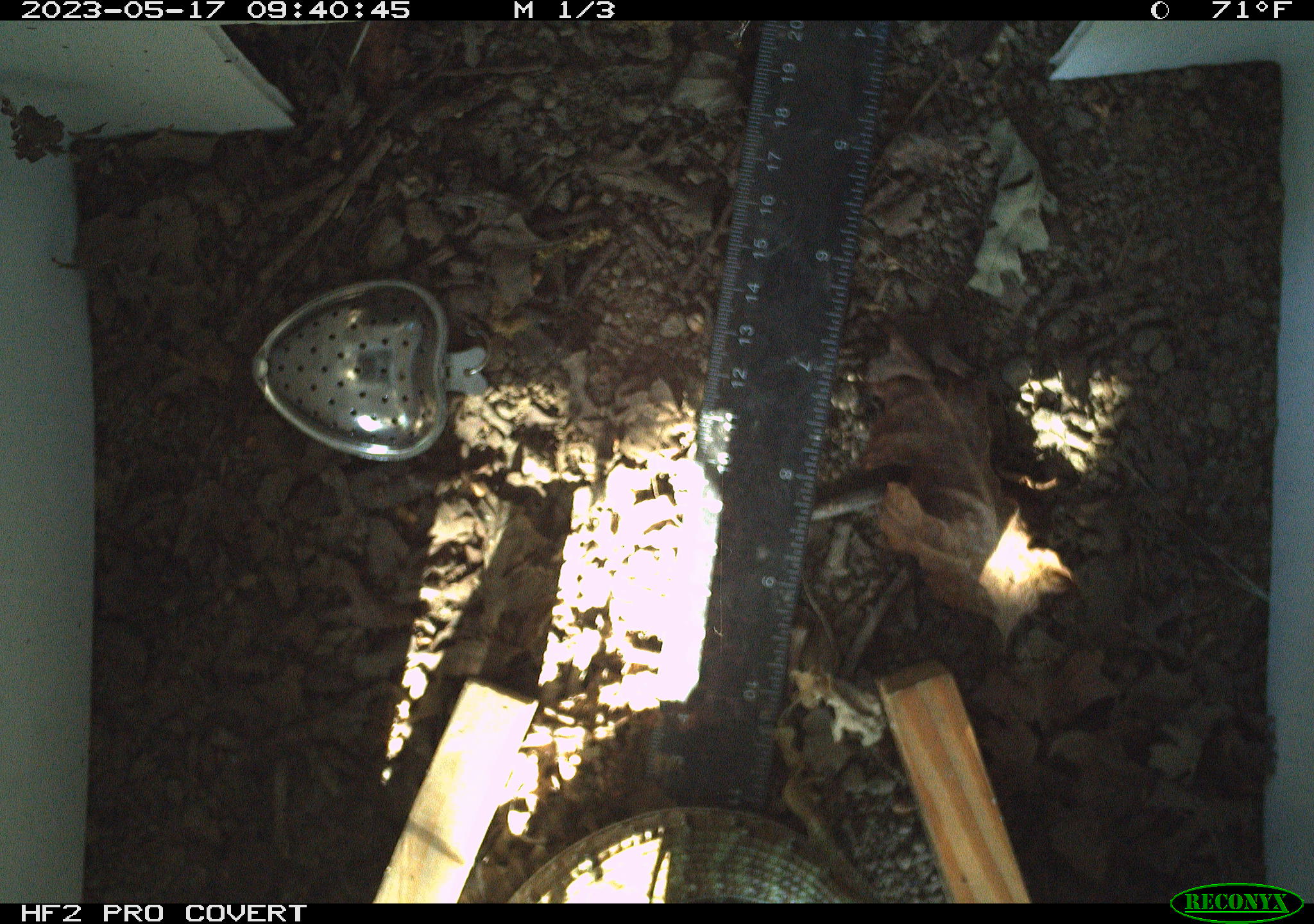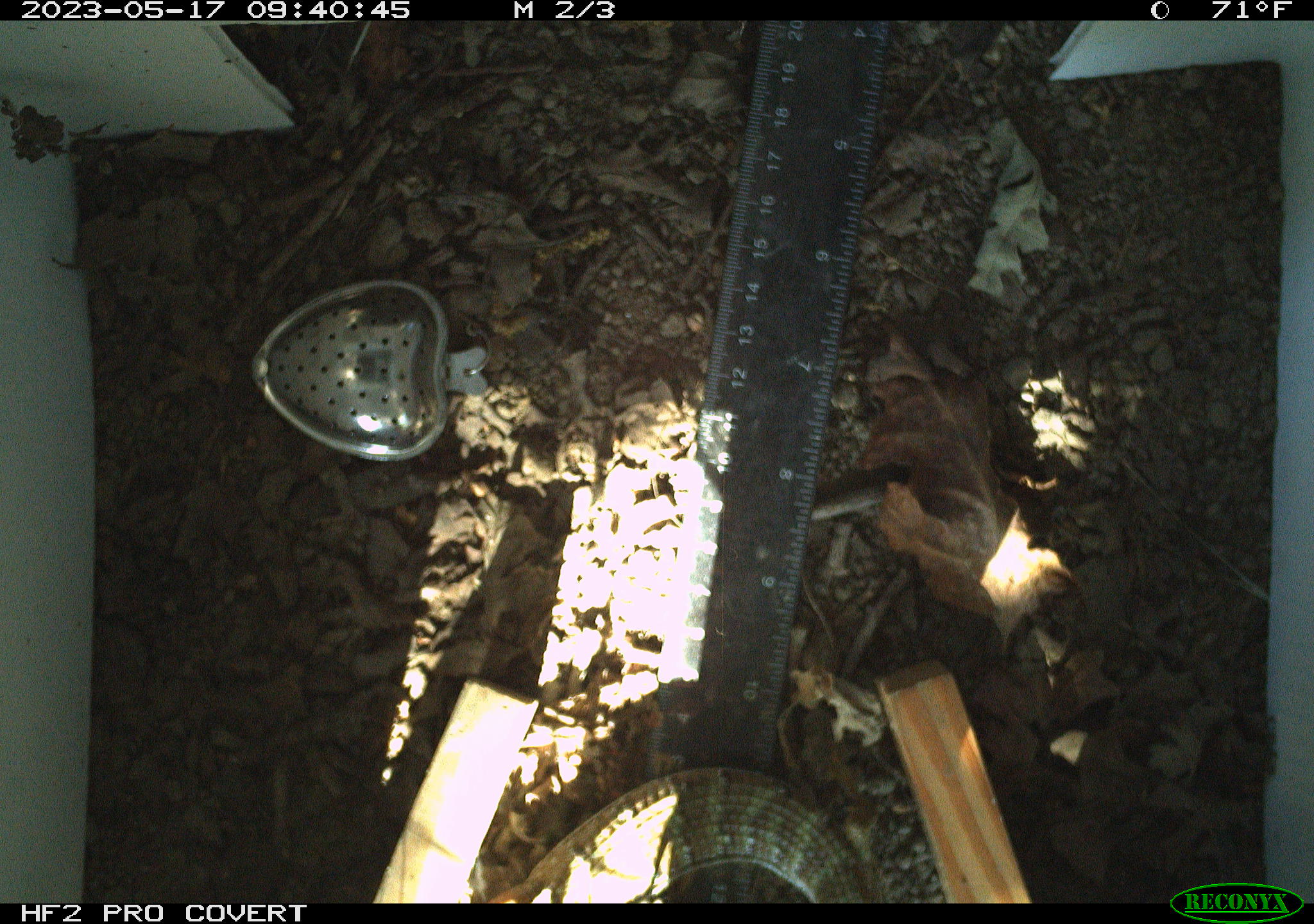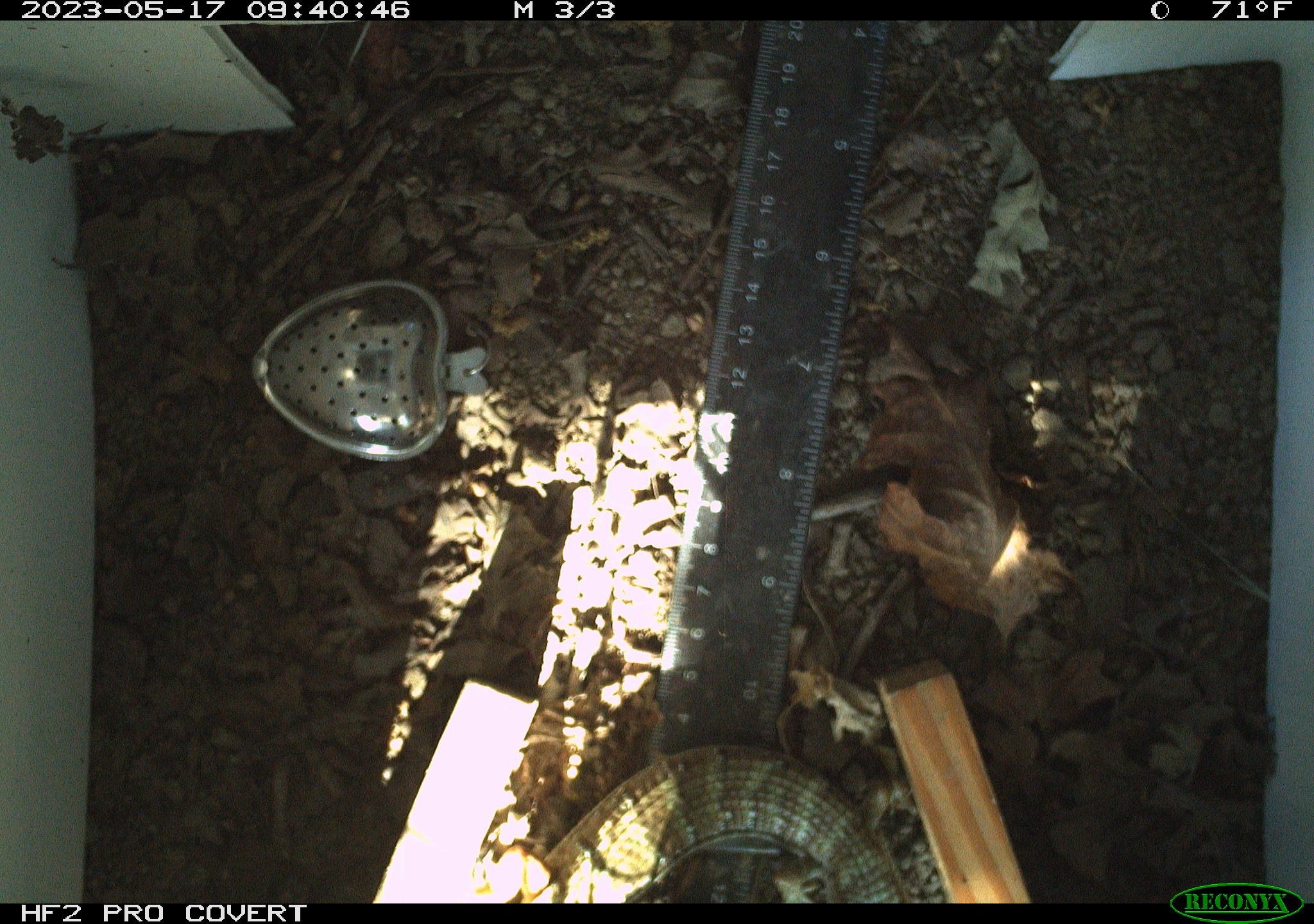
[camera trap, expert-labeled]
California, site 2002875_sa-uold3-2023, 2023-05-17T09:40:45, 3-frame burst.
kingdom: Animalia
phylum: Chordata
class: Reptilia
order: Squamata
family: Anguidae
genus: Elgaria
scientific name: Elgaria multicarinata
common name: southern alligator lizard